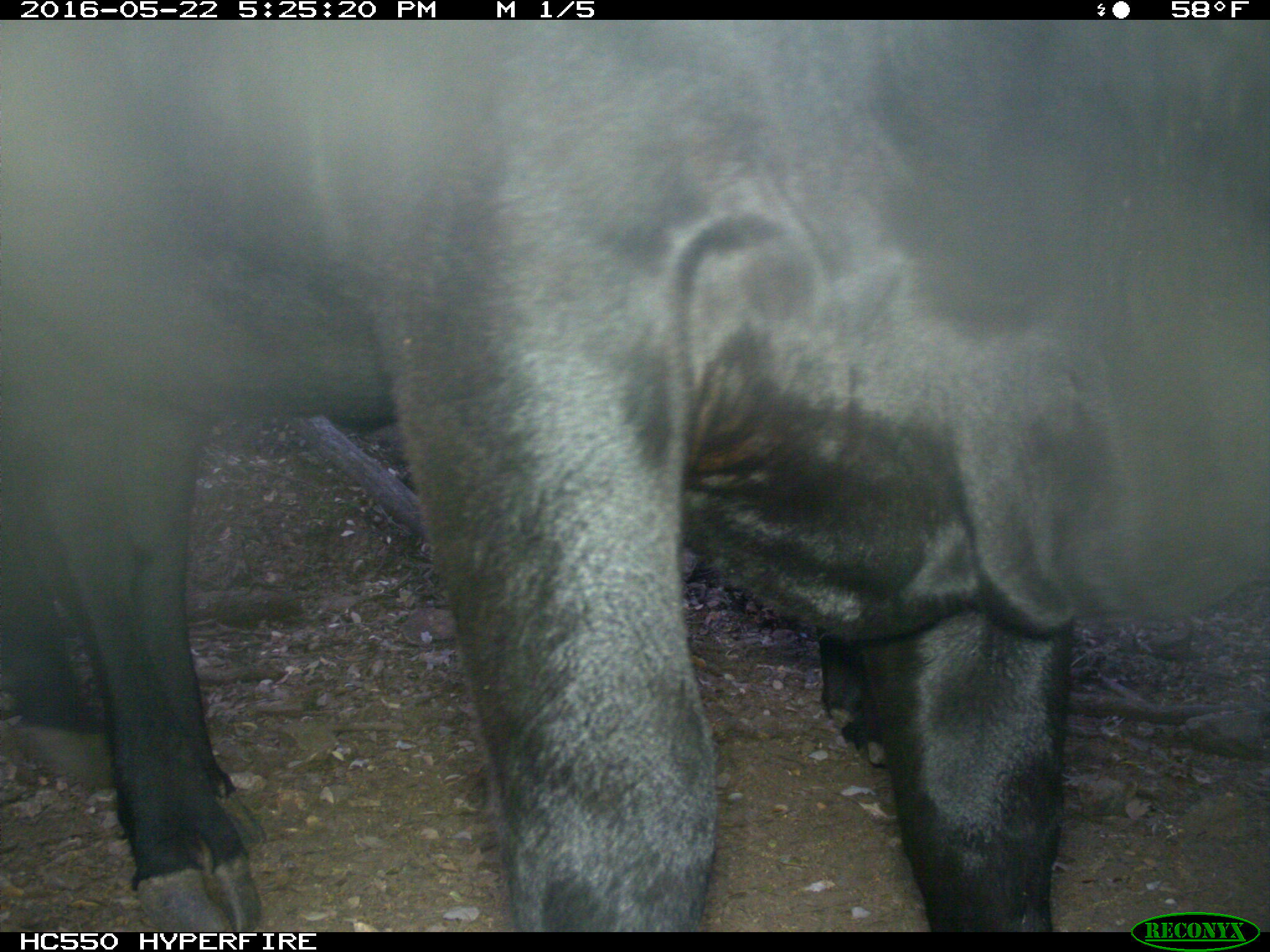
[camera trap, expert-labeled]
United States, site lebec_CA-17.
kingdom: Animalia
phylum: Chordata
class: Mammalia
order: Artiodactyla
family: Bovidae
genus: Bos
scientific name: Bos taurus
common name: domestic cow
Bos taurus (domestic cow).